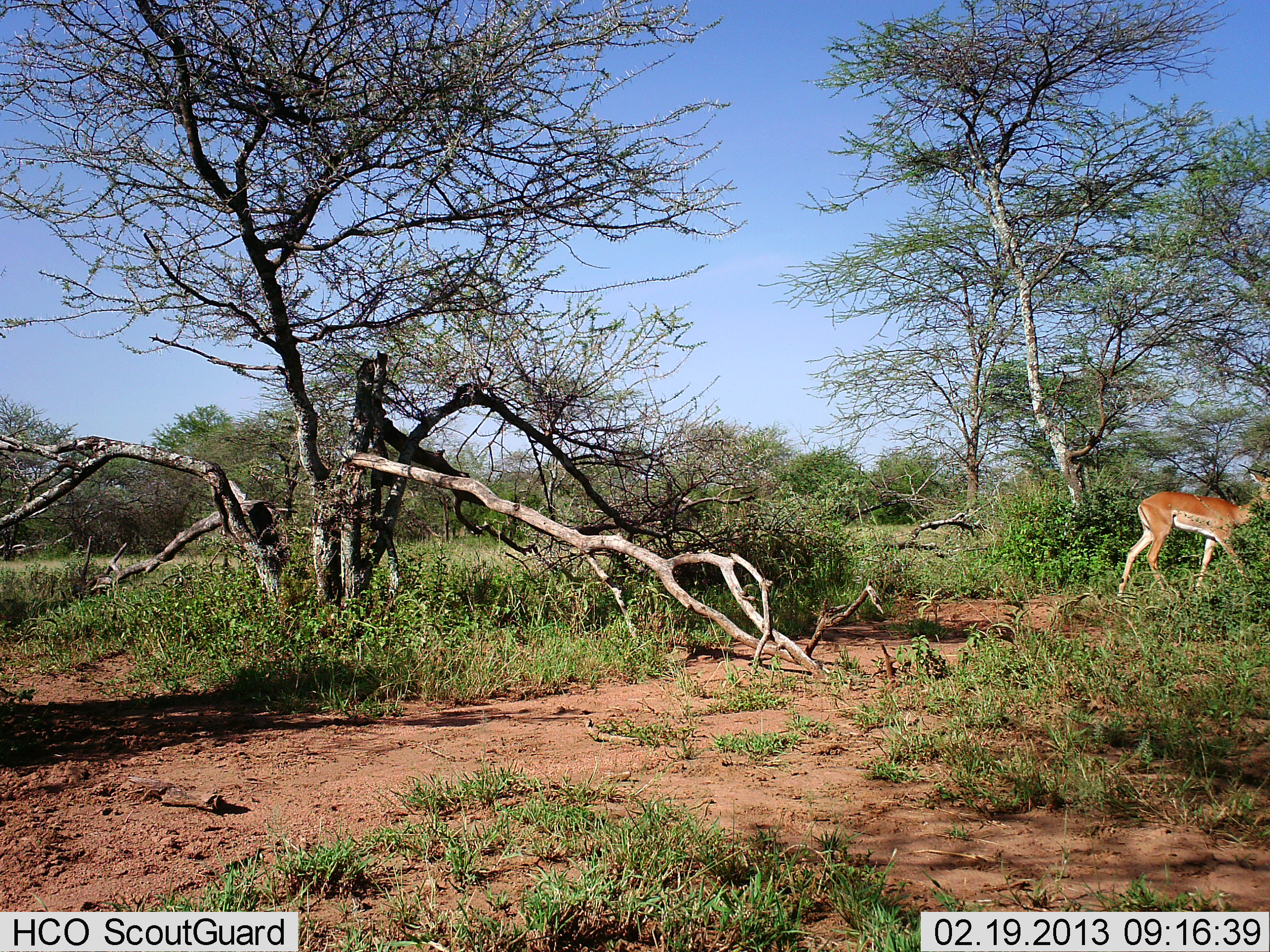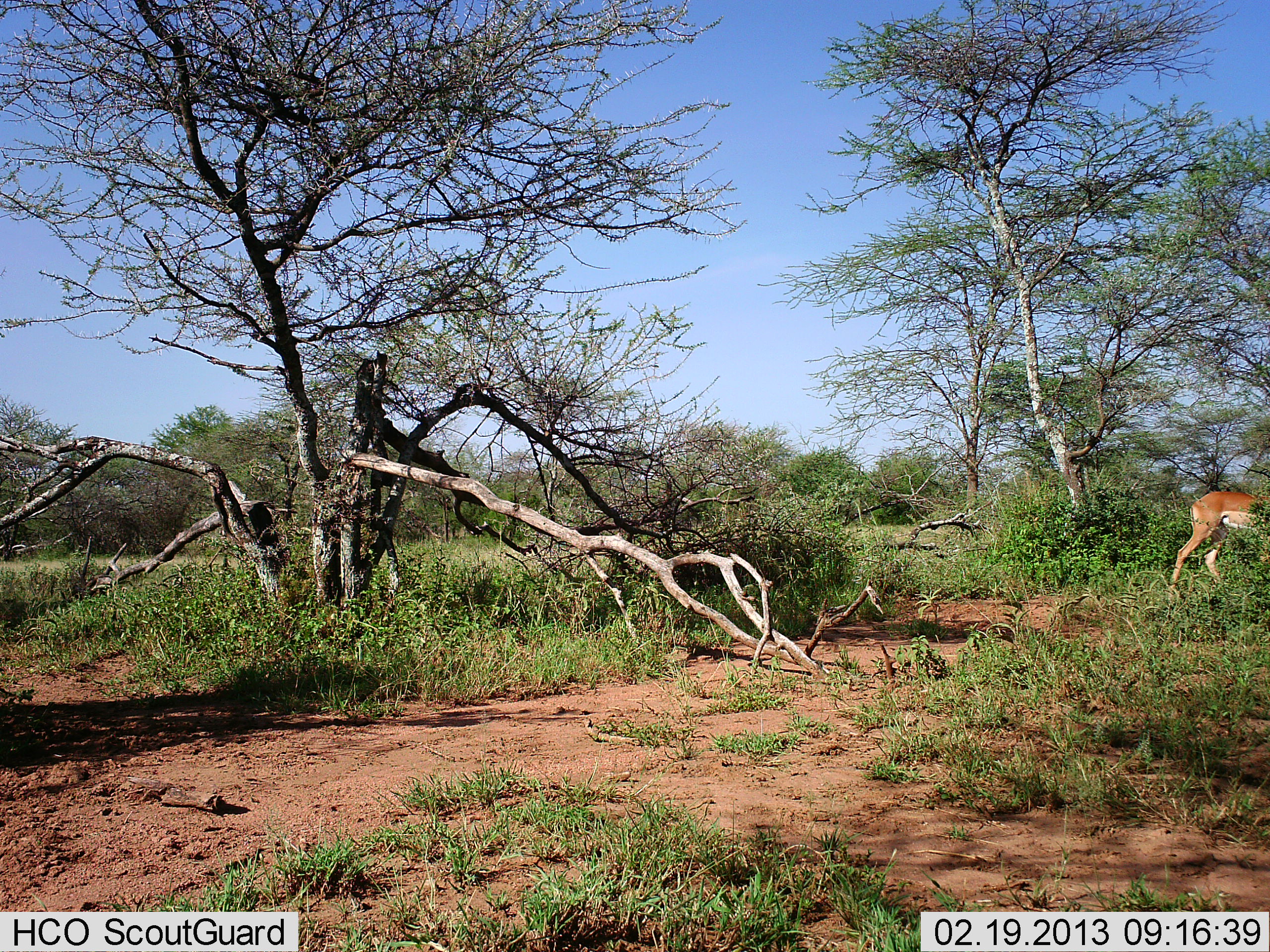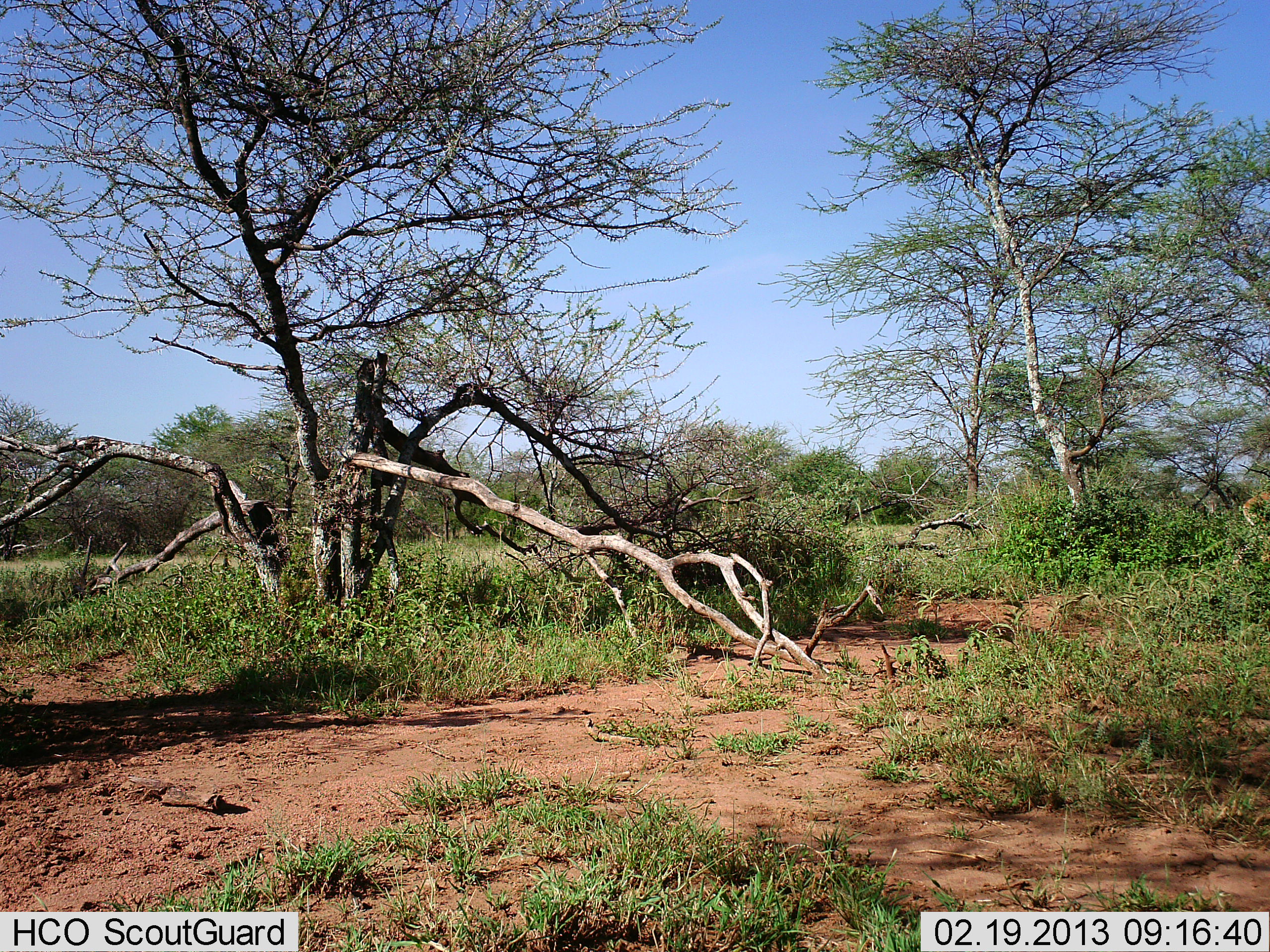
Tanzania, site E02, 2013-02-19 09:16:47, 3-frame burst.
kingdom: Animalia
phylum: Chordata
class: Mammalia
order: Artiodactyla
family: Bovidae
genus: Aepyceros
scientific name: Aepyceros melampus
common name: impala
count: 1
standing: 0%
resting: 0%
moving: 100%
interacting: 0%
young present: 0%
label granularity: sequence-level